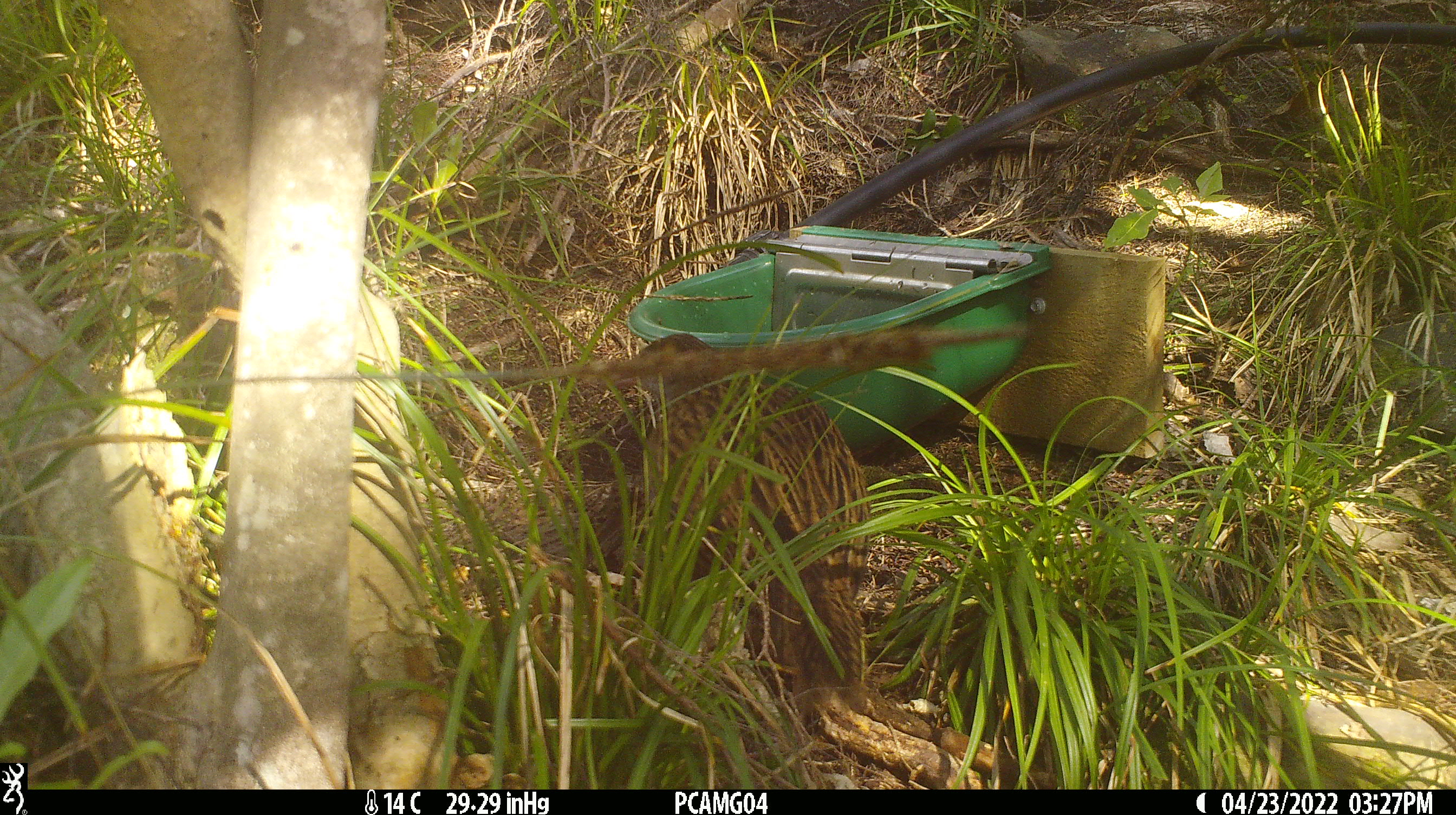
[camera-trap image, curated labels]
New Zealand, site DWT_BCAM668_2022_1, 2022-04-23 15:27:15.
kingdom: Animalia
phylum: Chordata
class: Aves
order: Gruiformes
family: Rallidae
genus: Gallirallus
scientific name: Gallirallus australis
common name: weka